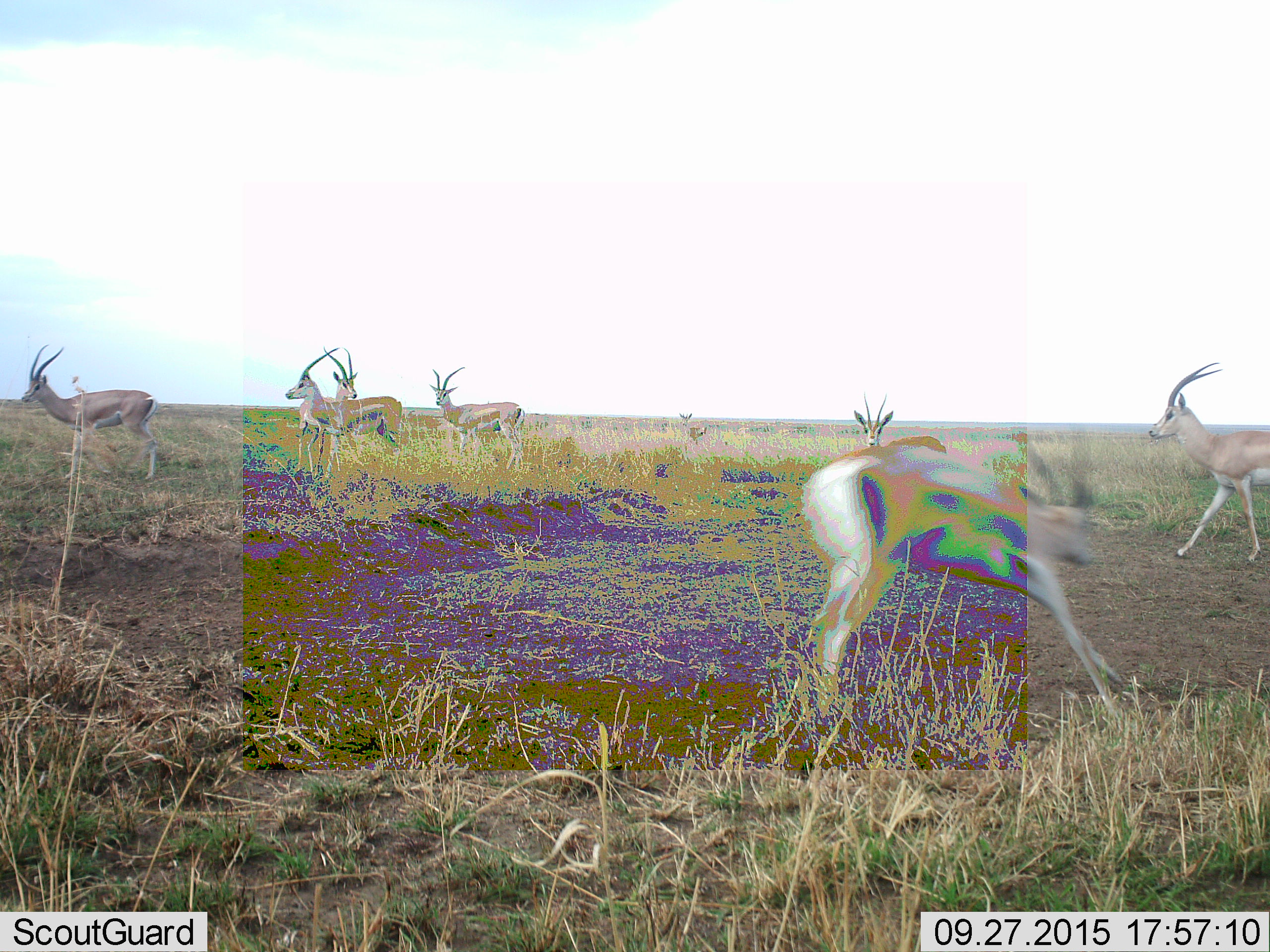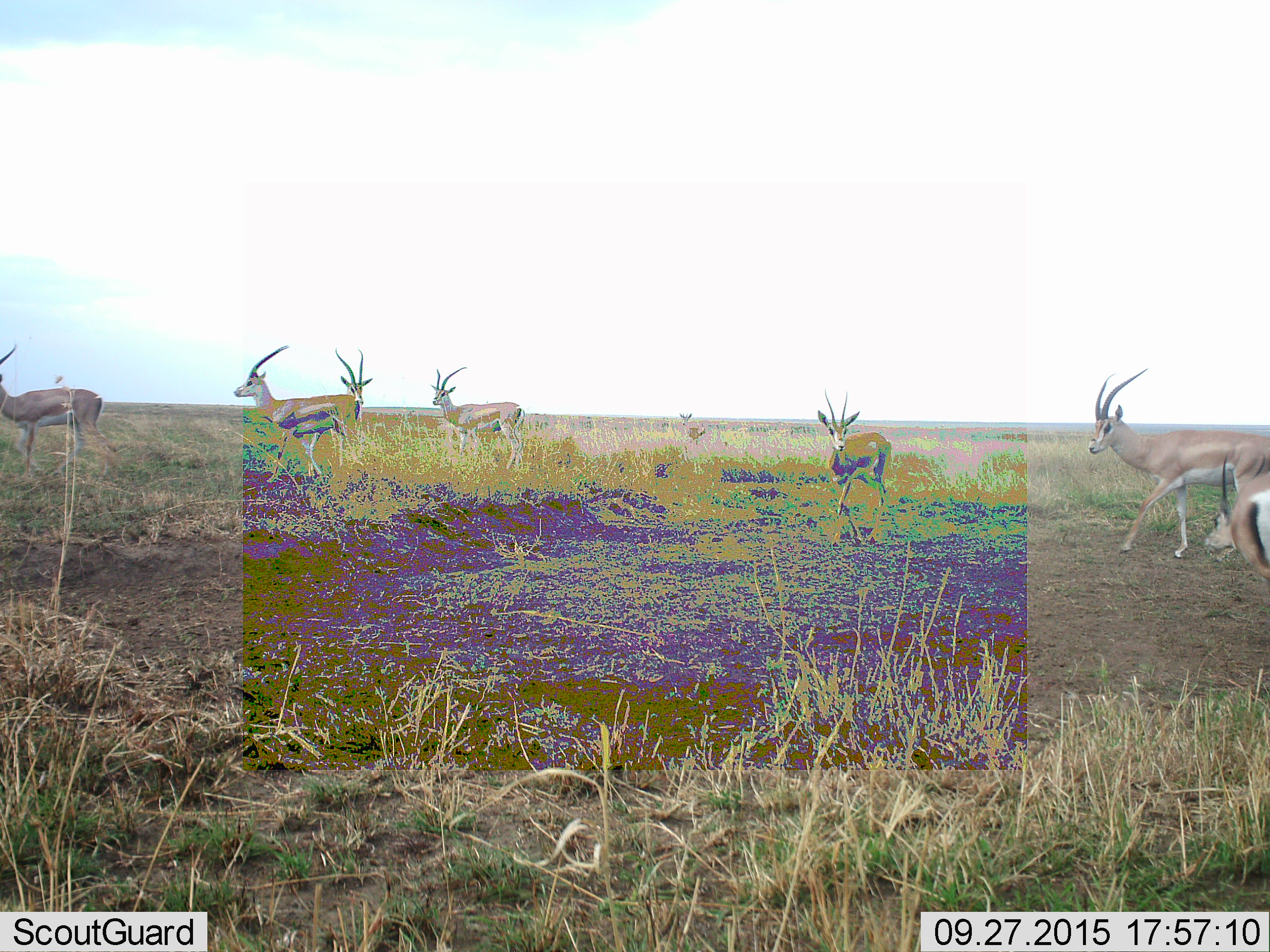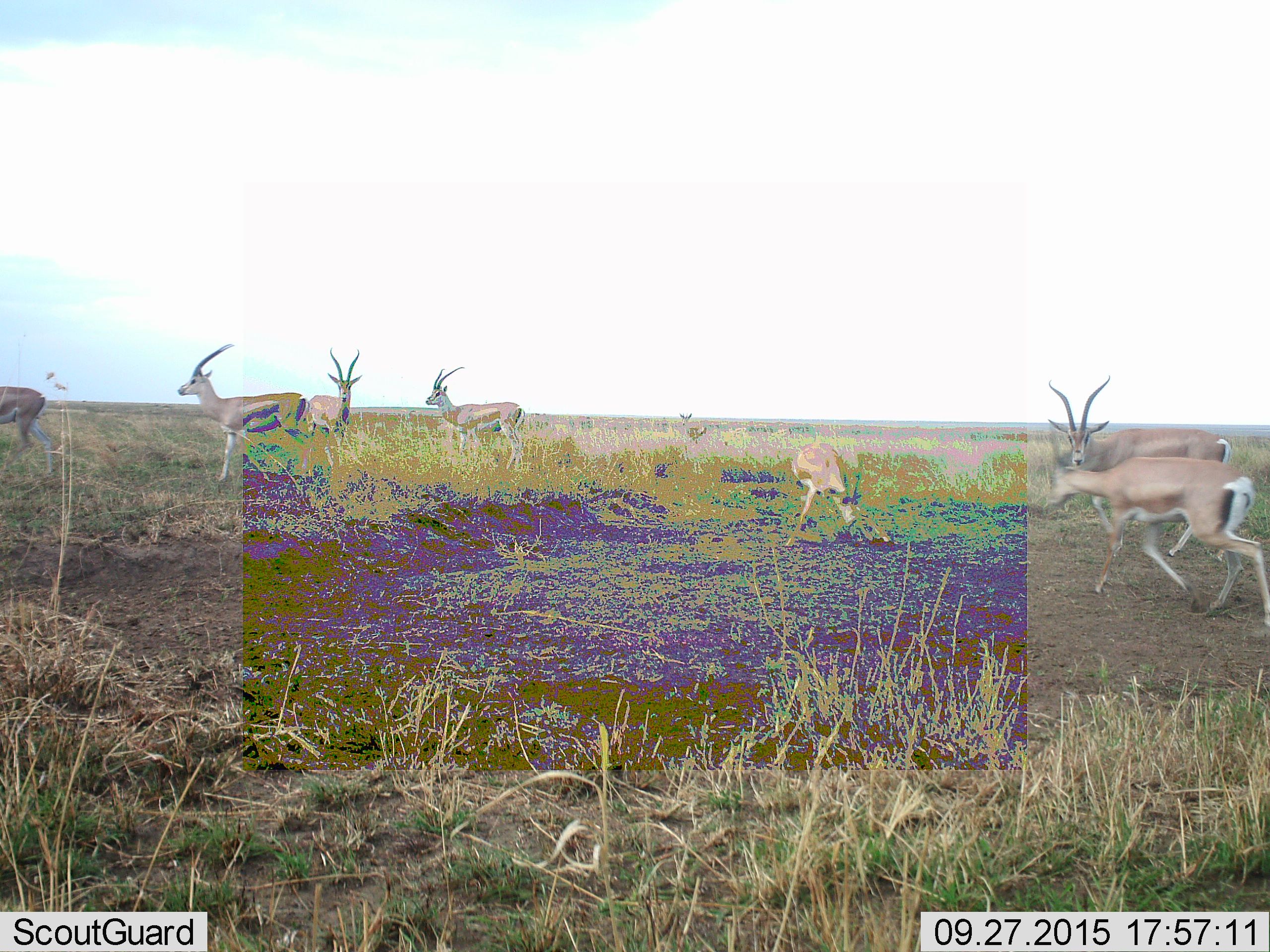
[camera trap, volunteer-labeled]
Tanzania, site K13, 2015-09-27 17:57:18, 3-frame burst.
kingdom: Animalia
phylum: Chordata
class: Mammalia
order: Artiodactyla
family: Bovidae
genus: Nanger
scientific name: Nanger granti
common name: grant's gazelle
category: gazellegrants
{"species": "gazellegrants (grant's gazelle) (Nanger granti)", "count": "8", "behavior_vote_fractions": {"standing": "71%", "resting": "0%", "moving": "71%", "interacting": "14%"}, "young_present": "43%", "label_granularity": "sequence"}